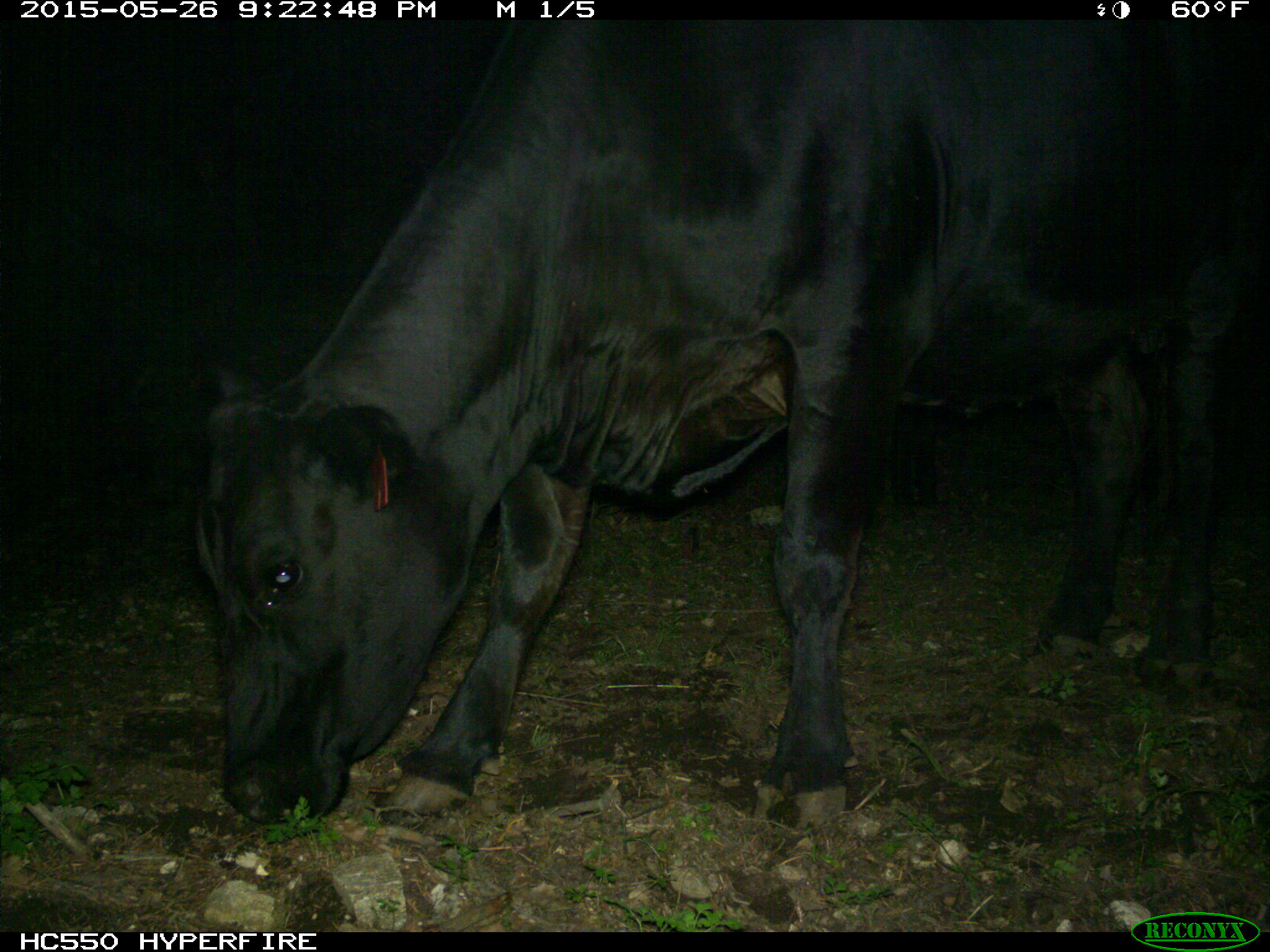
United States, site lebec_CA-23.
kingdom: Animalia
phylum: Chordata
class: Mammalia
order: Artiodactyla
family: Bovidae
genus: Bos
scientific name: Bos taurus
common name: domestic cow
Bos taurus (domestic cow).